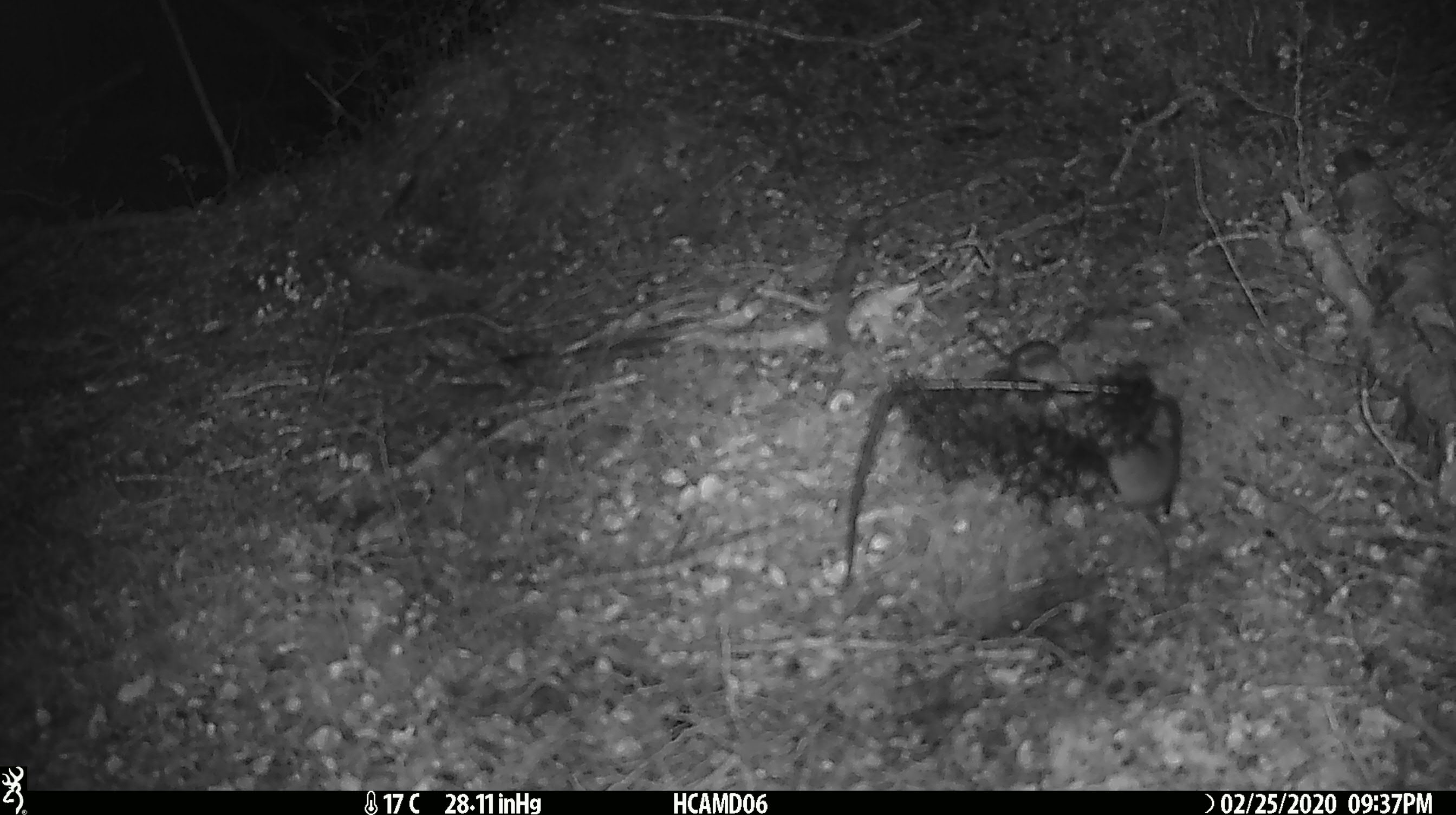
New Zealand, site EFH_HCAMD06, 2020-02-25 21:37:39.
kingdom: Animalia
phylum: Chordata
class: Mammalia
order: Rodentia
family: Muridae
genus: Mus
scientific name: Mus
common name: mouse